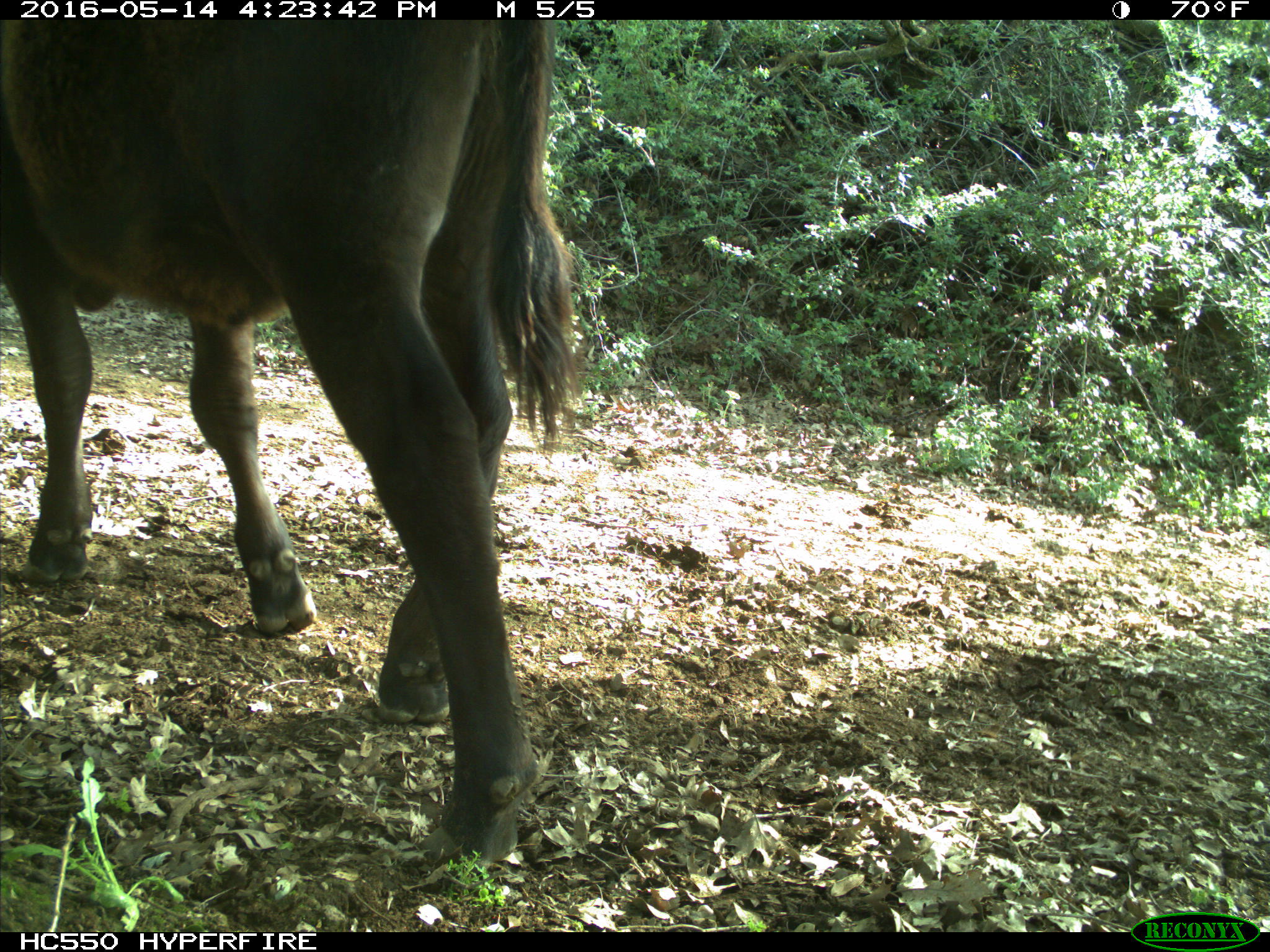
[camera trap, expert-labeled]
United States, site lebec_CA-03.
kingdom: Animalia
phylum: Chordata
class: Mammalia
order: Artiodactyla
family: Bovidae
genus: Bos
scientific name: Bos taurus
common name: domestic cow